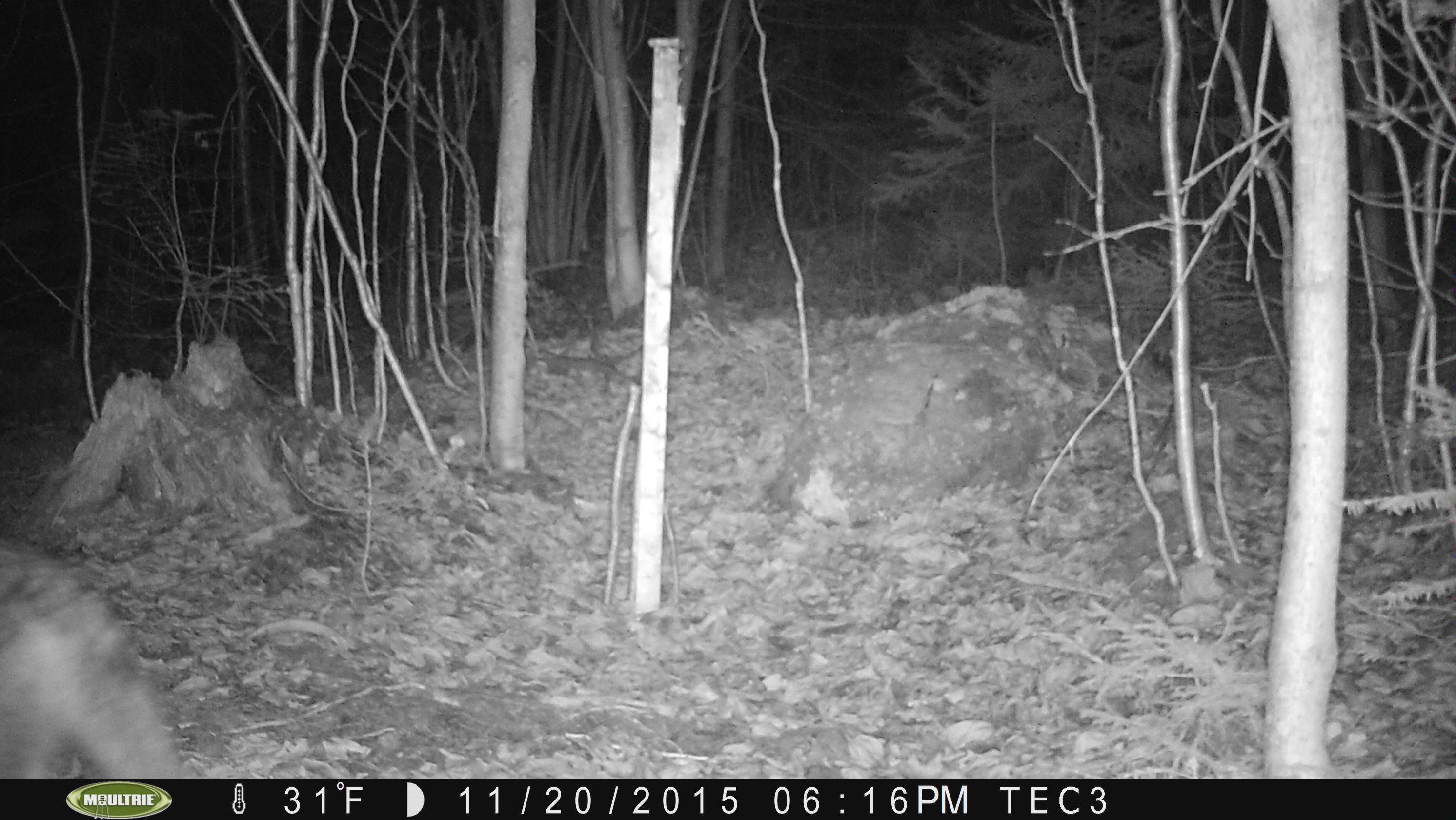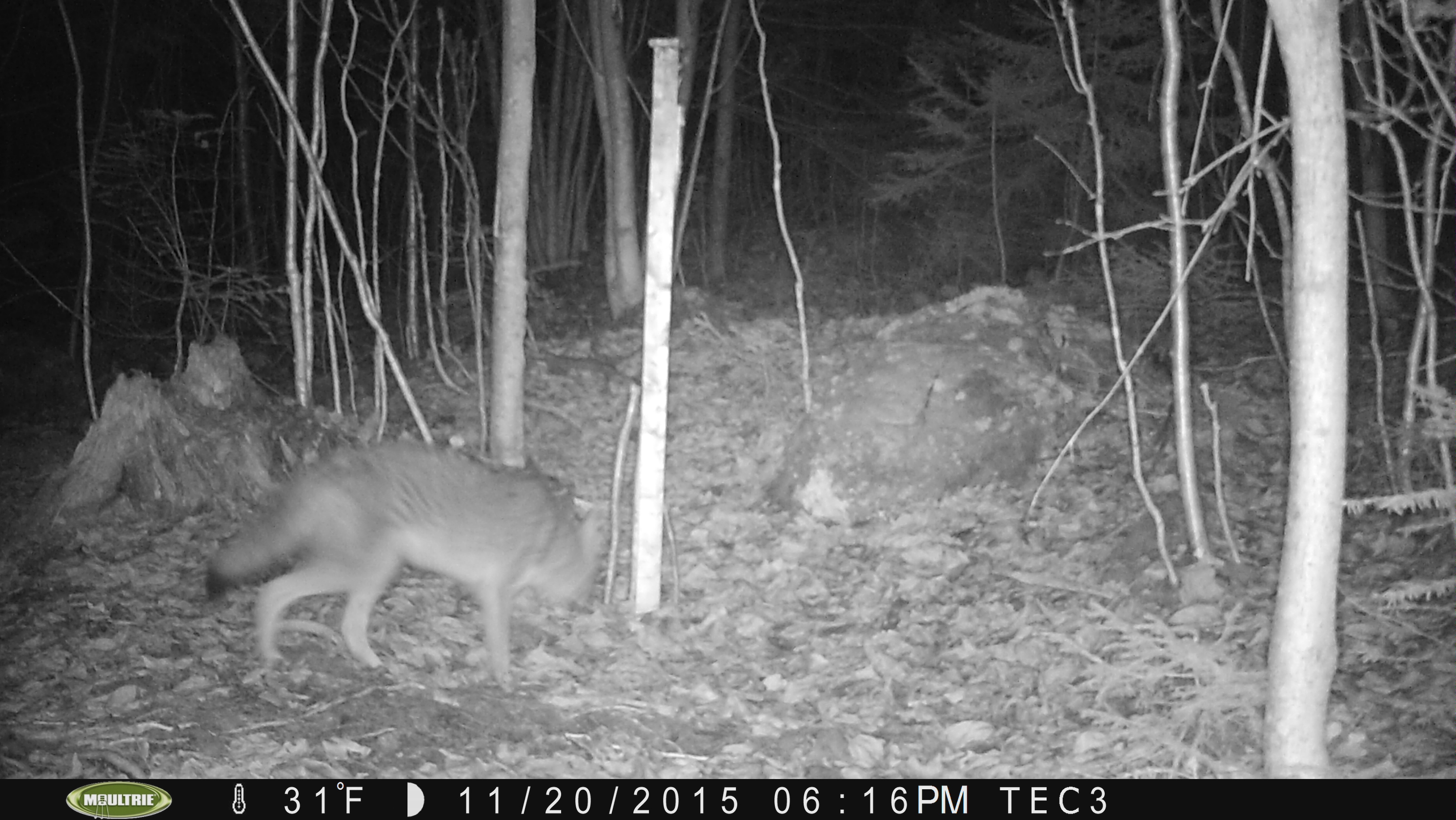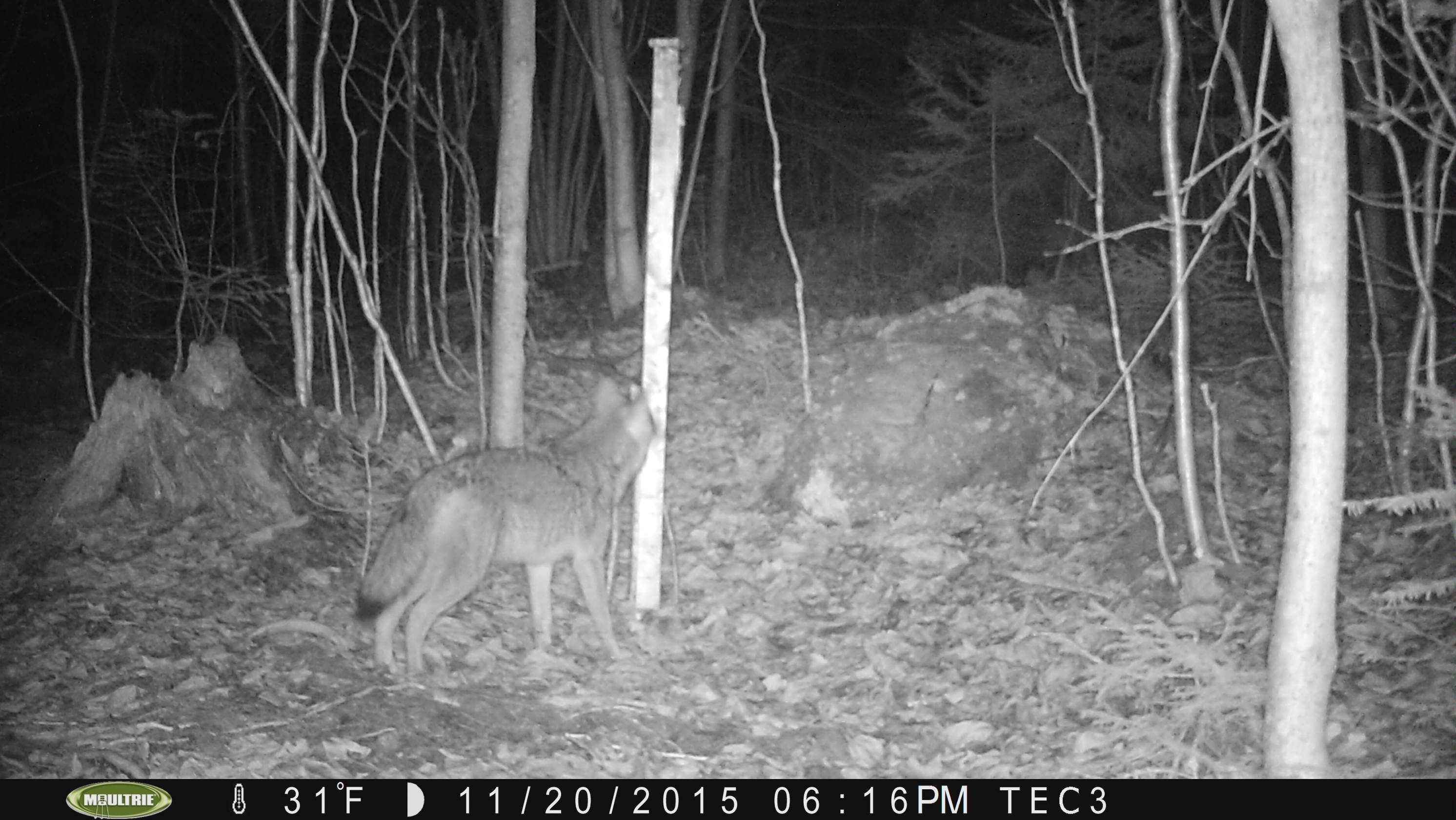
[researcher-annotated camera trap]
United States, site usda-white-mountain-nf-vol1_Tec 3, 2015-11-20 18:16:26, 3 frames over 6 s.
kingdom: Animalia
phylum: Chordata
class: Mammalia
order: Carnivora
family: Canidae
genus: Canis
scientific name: Canis latrans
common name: coyote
Coyote (Canis latrans).